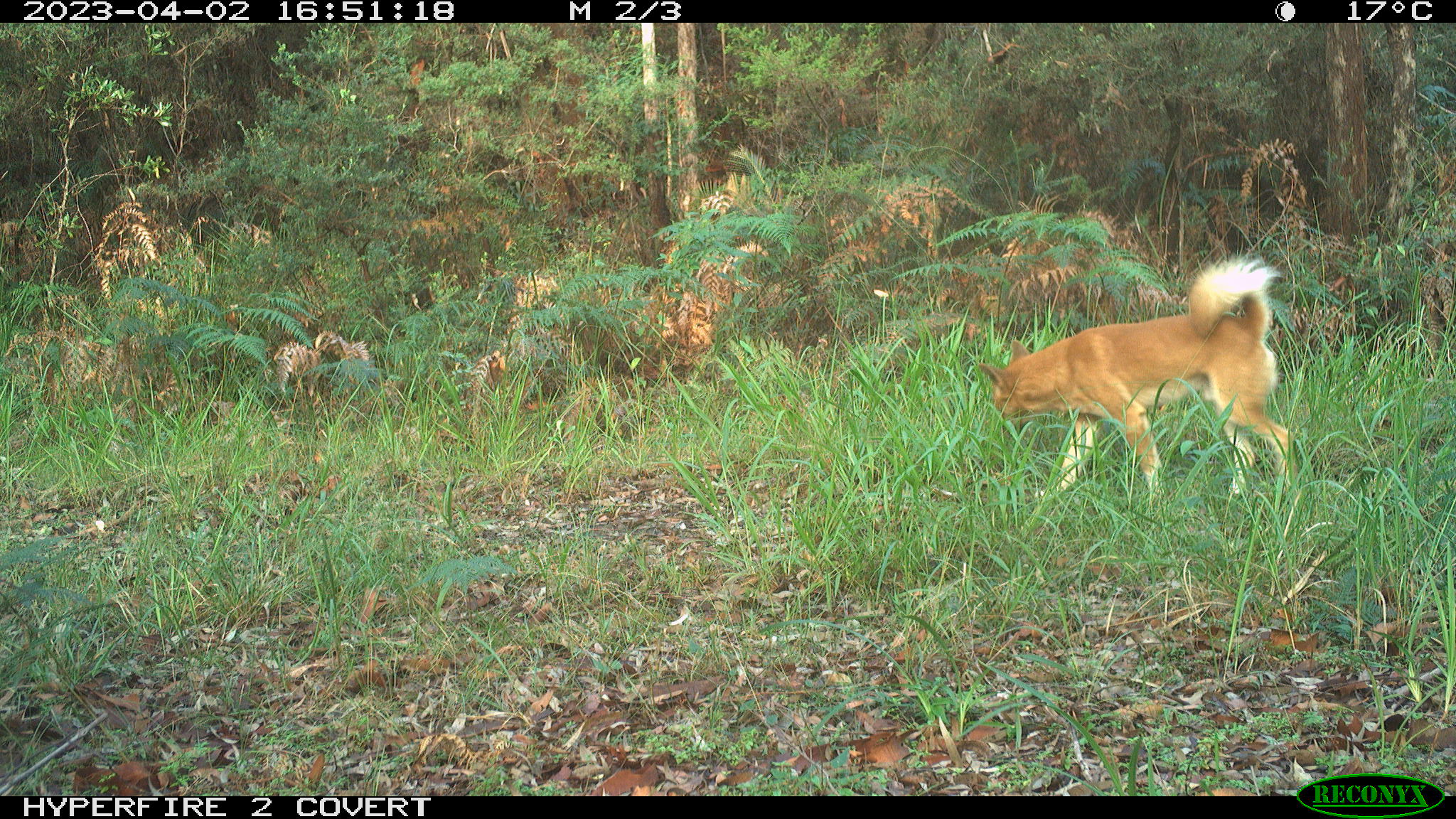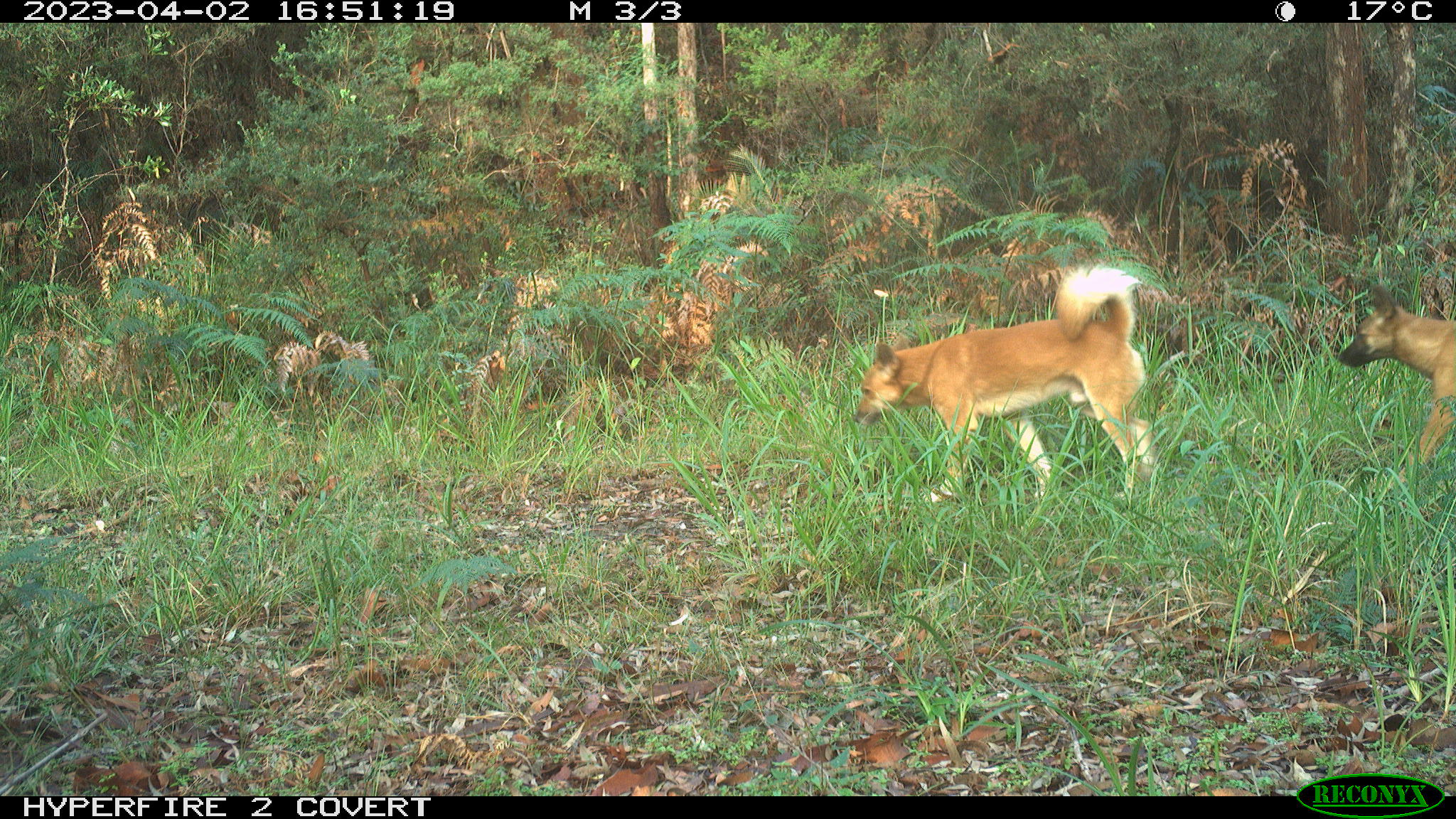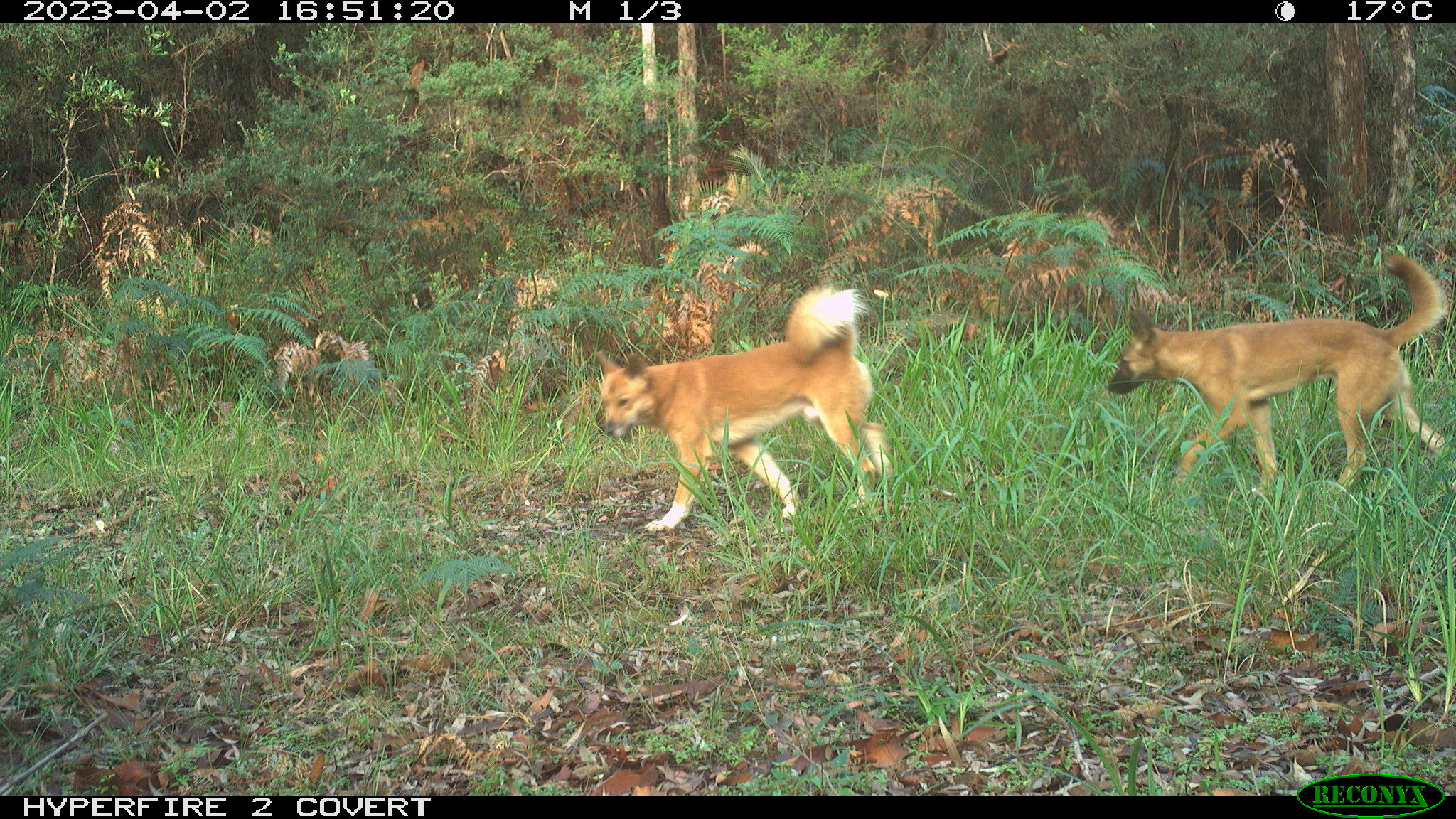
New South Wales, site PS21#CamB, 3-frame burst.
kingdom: Animalia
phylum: Chordata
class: Mammalia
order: Carnivora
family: Canidae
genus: Canis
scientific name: Canis familiaris dingo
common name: dingo